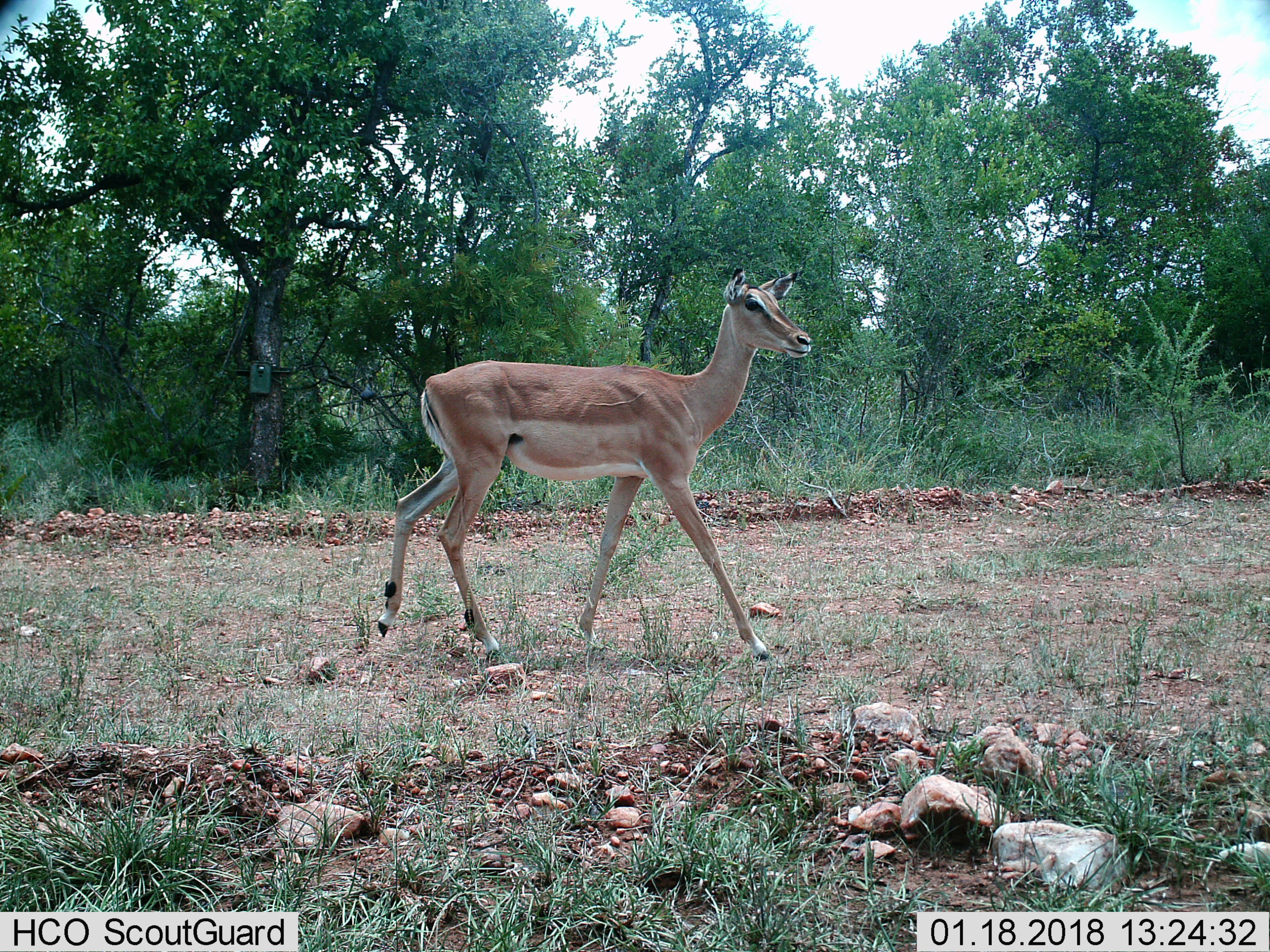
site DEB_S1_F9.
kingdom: Animalia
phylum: Chordata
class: Mammalia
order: Artiodactyla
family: Bovidae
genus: Aepyceros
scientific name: Aepyceros melampus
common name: impala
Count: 1.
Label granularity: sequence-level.